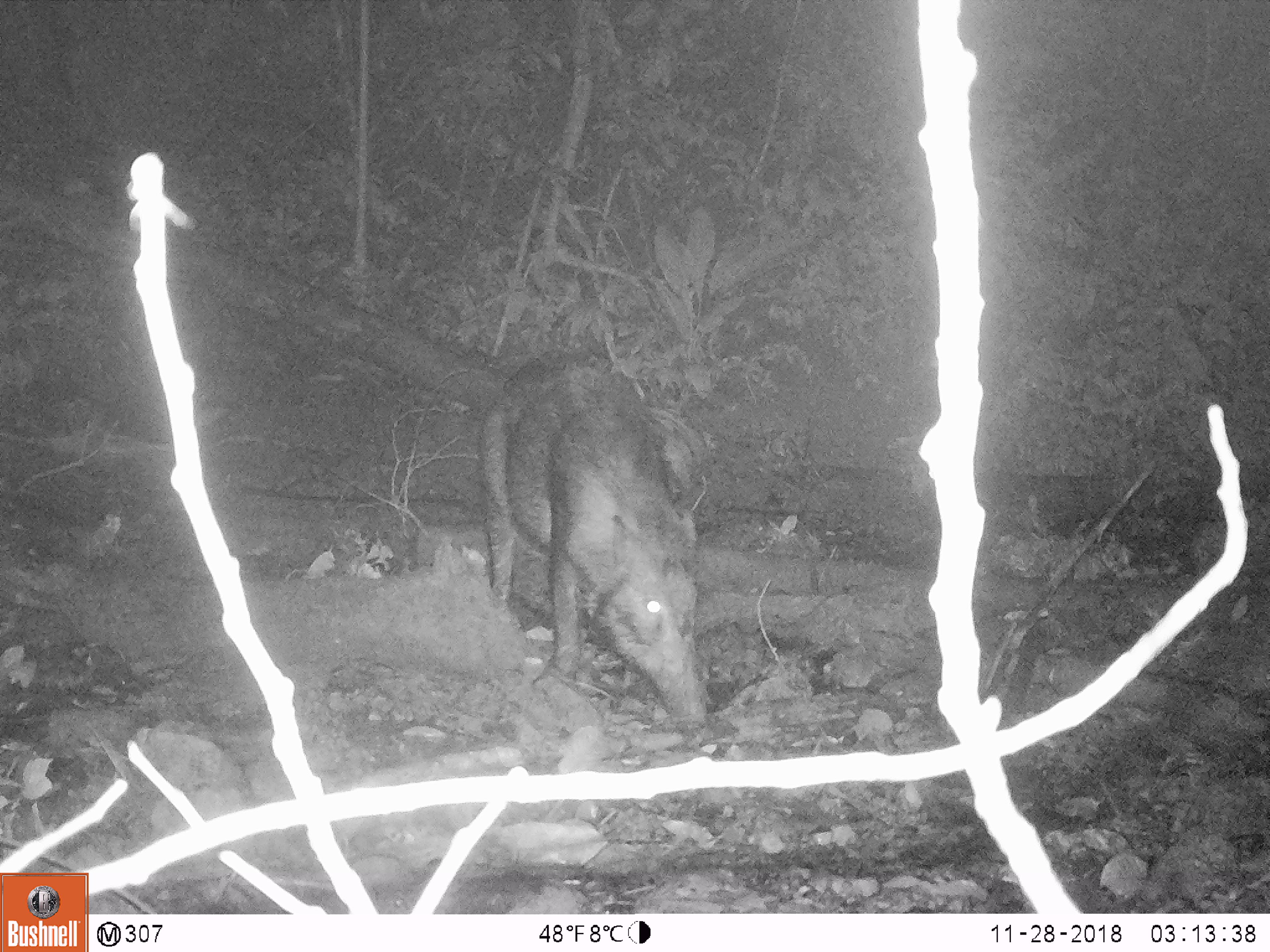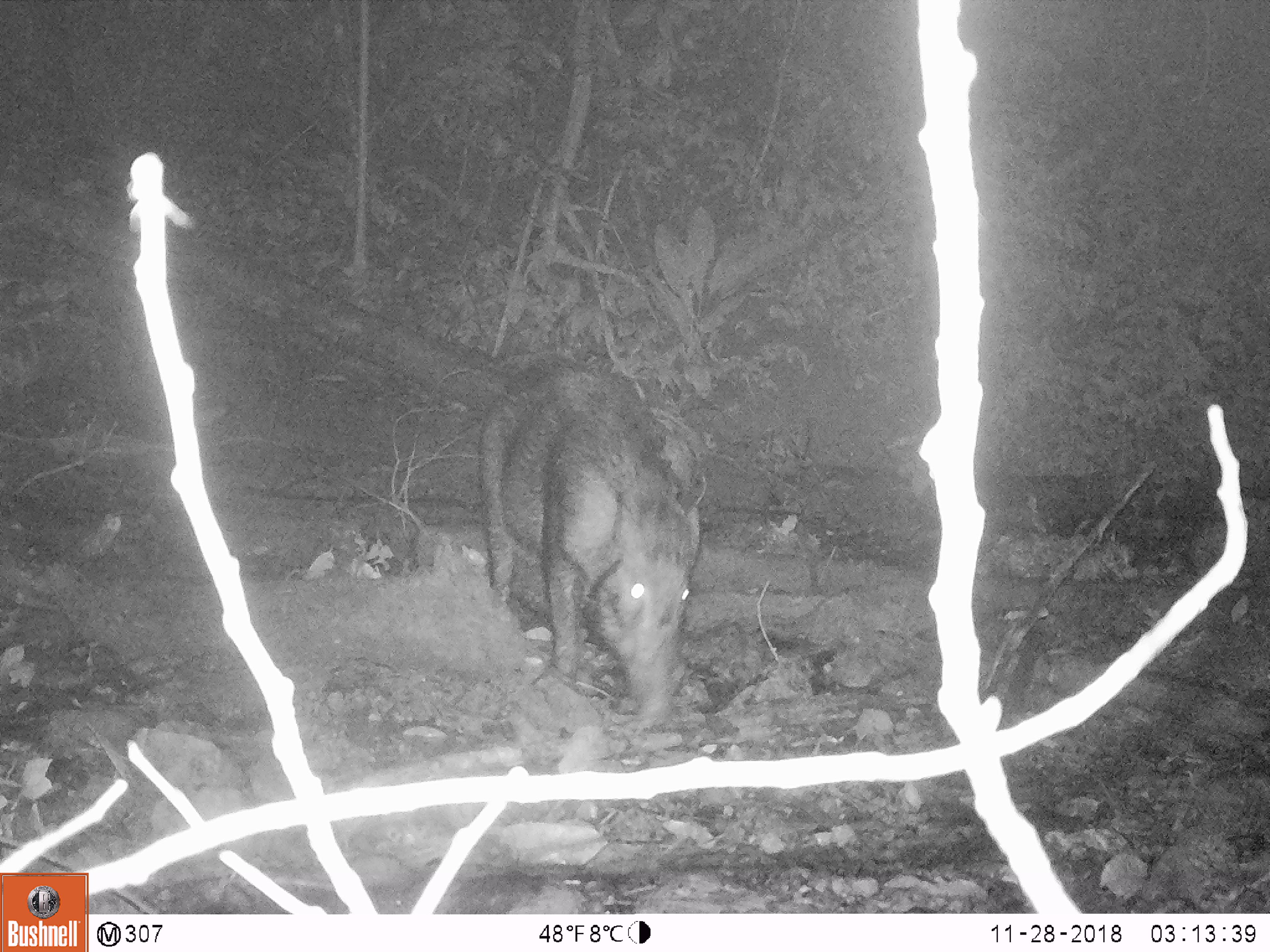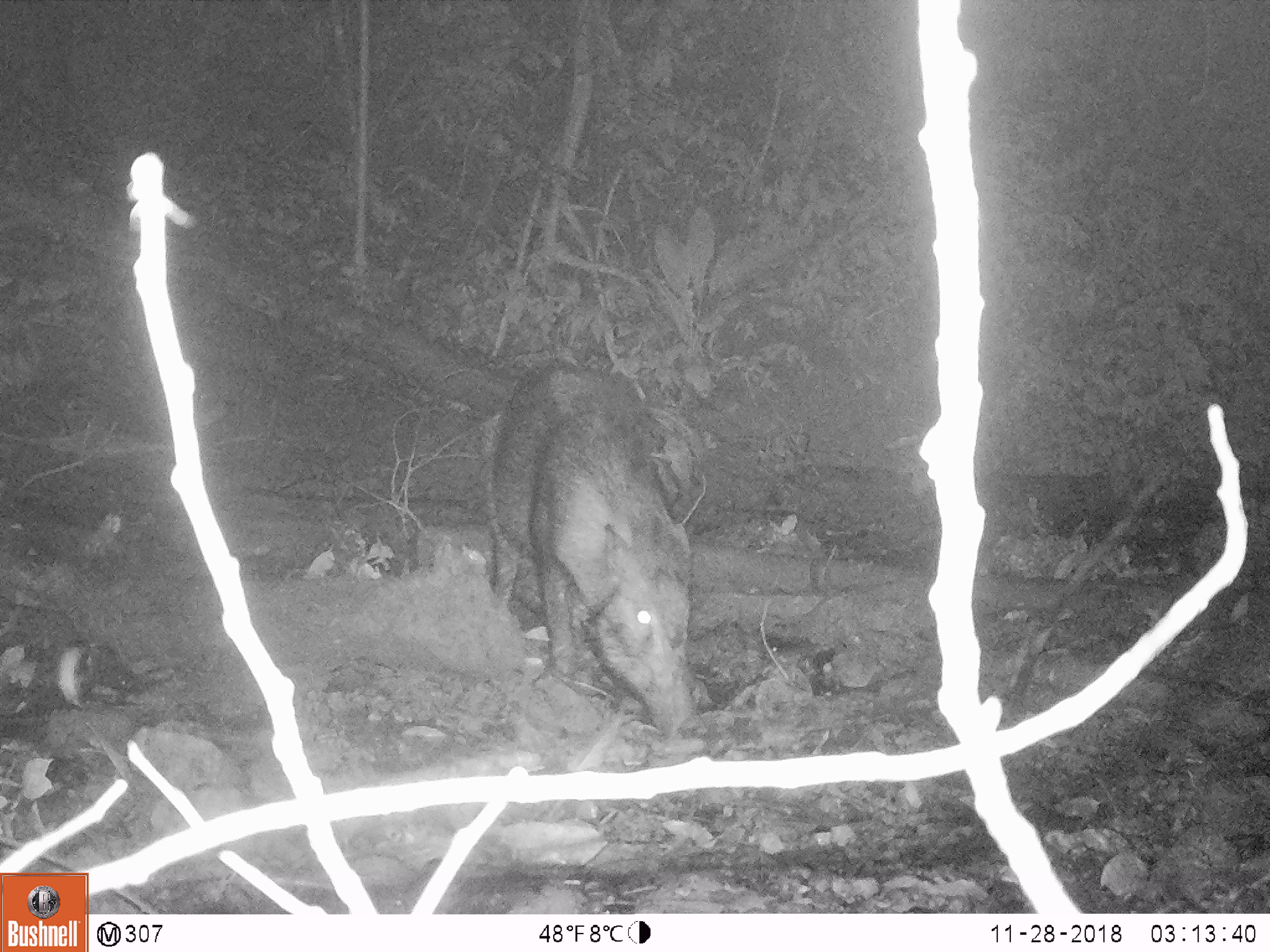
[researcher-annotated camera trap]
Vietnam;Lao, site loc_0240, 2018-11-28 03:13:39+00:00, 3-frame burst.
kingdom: Animalia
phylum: Chordata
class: Mammalia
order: Artiodactyla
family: Suidae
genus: Sus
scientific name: Sus scrofa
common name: eurasian wild pig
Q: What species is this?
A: Eurasian wild pig (Sus scrofa).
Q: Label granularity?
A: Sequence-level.